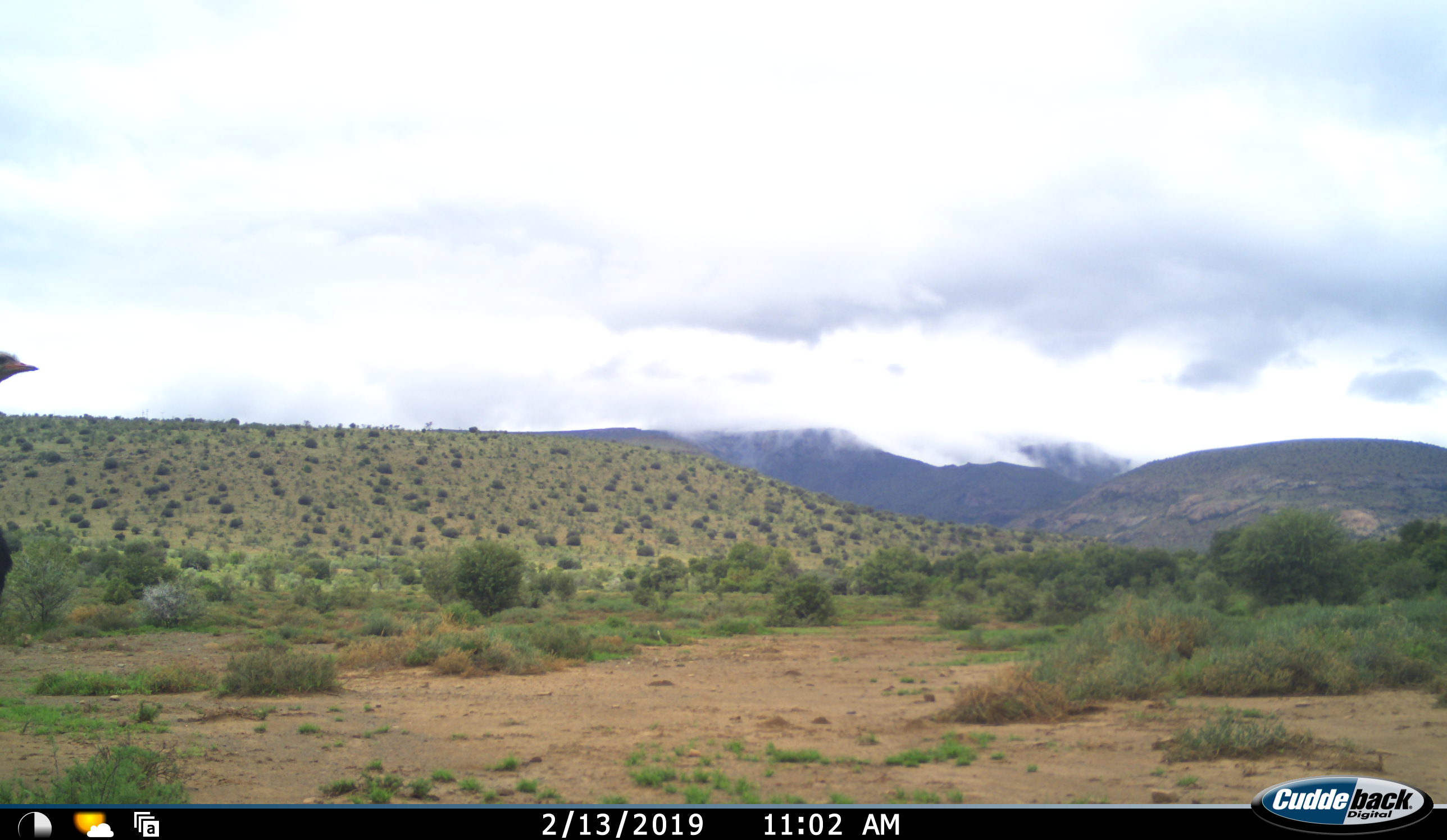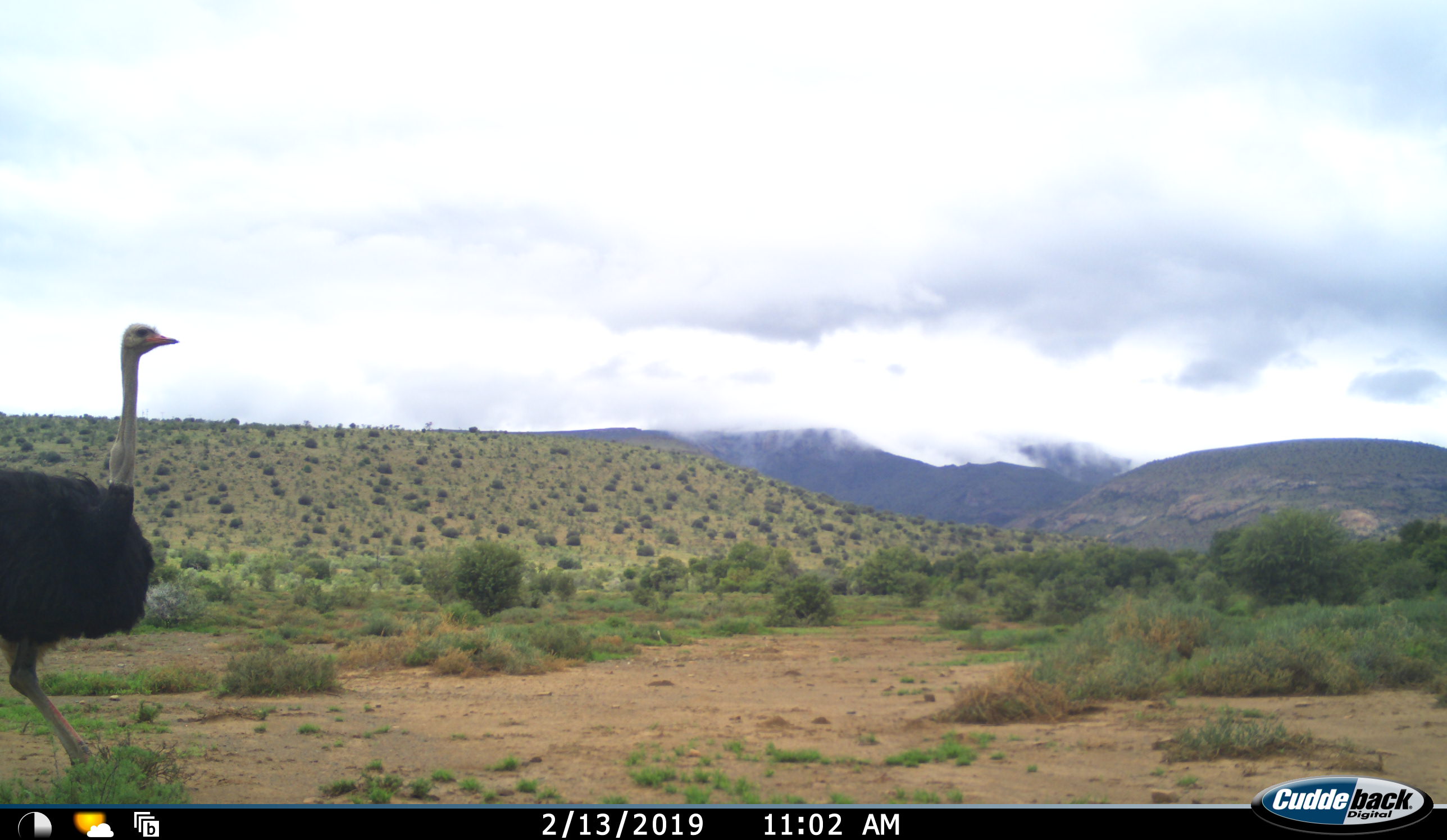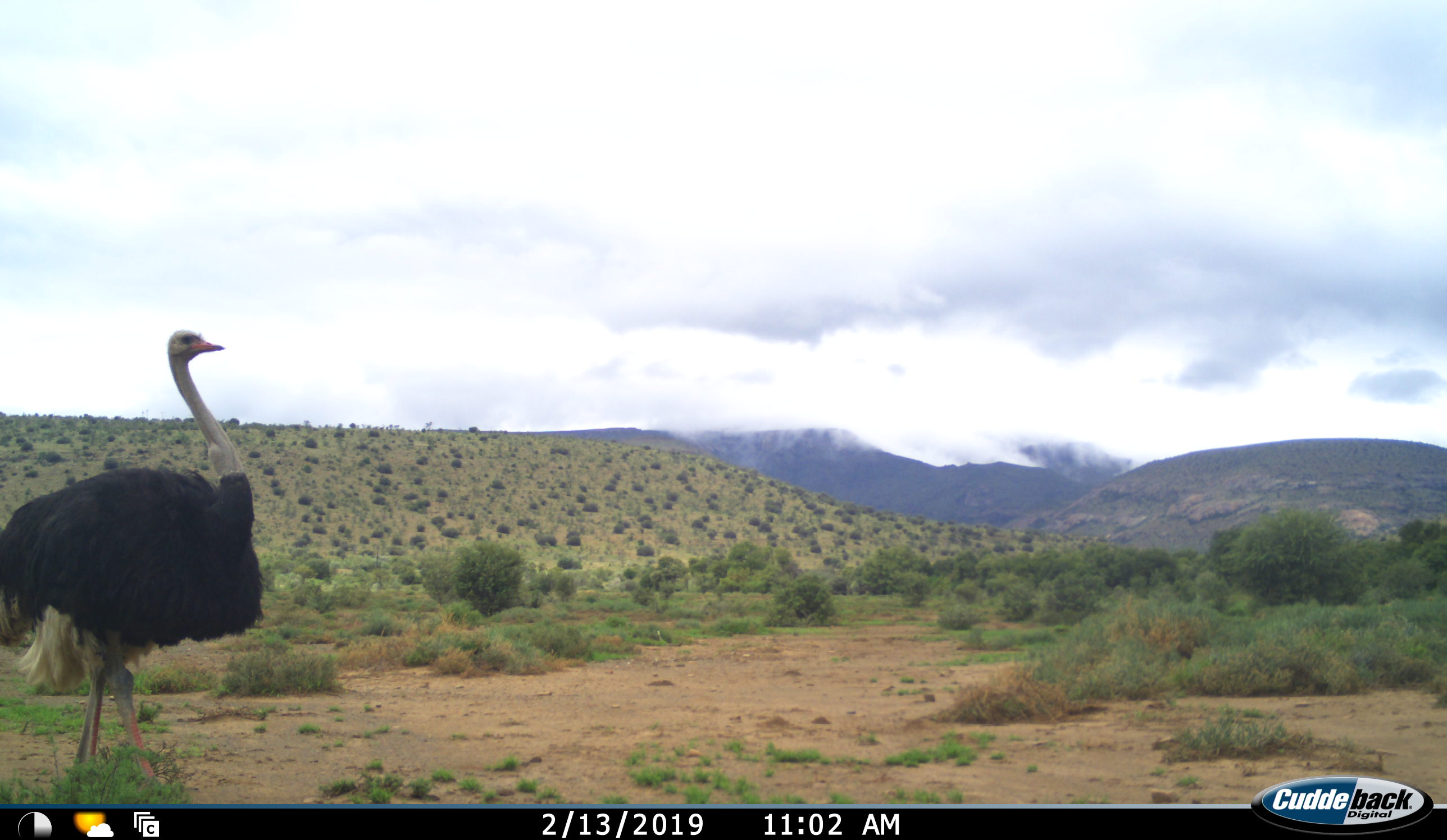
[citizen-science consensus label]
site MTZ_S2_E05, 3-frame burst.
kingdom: Animalia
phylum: Chordata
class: Aves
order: Struthioniformes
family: Struthionidae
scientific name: Struthionidae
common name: ostrich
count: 1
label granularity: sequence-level